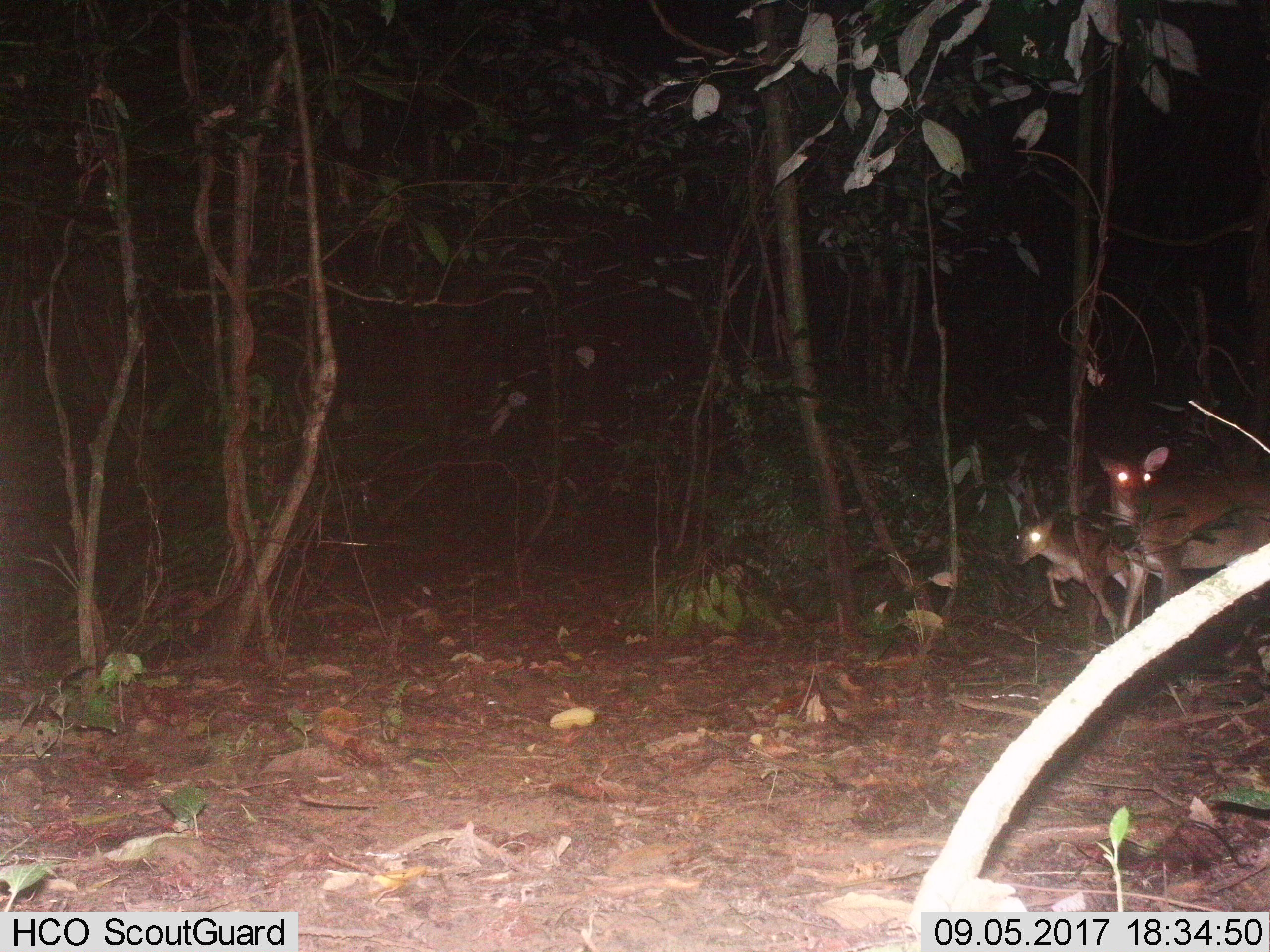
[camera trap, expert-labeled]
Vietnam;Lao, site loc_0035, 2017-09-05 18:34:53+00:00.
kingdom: Animalia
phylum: Chordata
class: Mammalia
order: Artiodactyla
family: Cervidae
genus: Muntiacus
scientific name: Muntiacus vuquangensis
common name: large-antlered muntjac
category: large antlered muntjac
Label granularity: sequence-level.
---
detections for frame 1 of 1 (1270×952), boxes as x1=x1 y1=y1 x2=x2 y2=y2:
large antlered muntjac: x1=1092 y1=446 x2=1270 y2=660; x1=1010 y1=507 x2=1188 y2=653